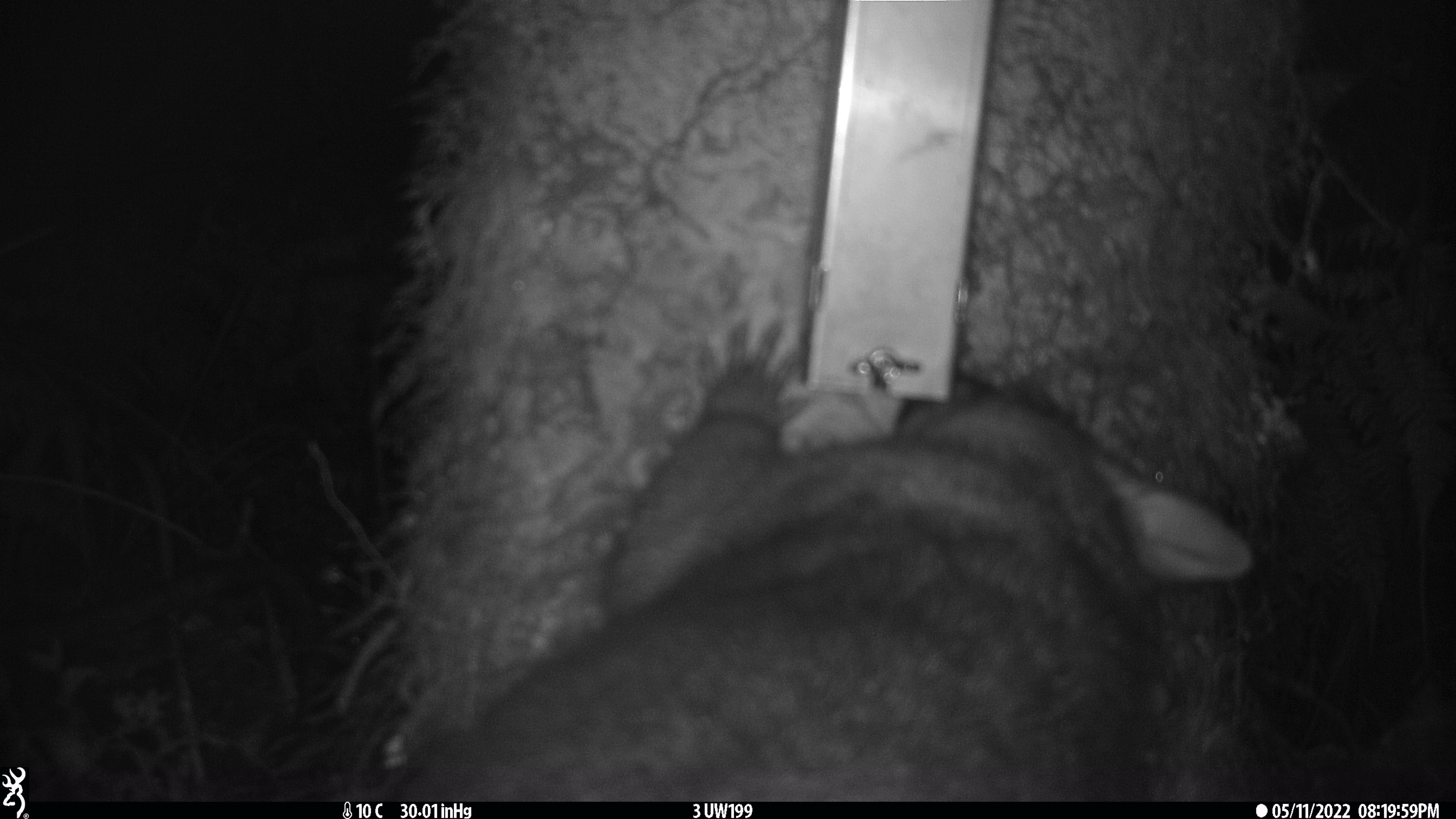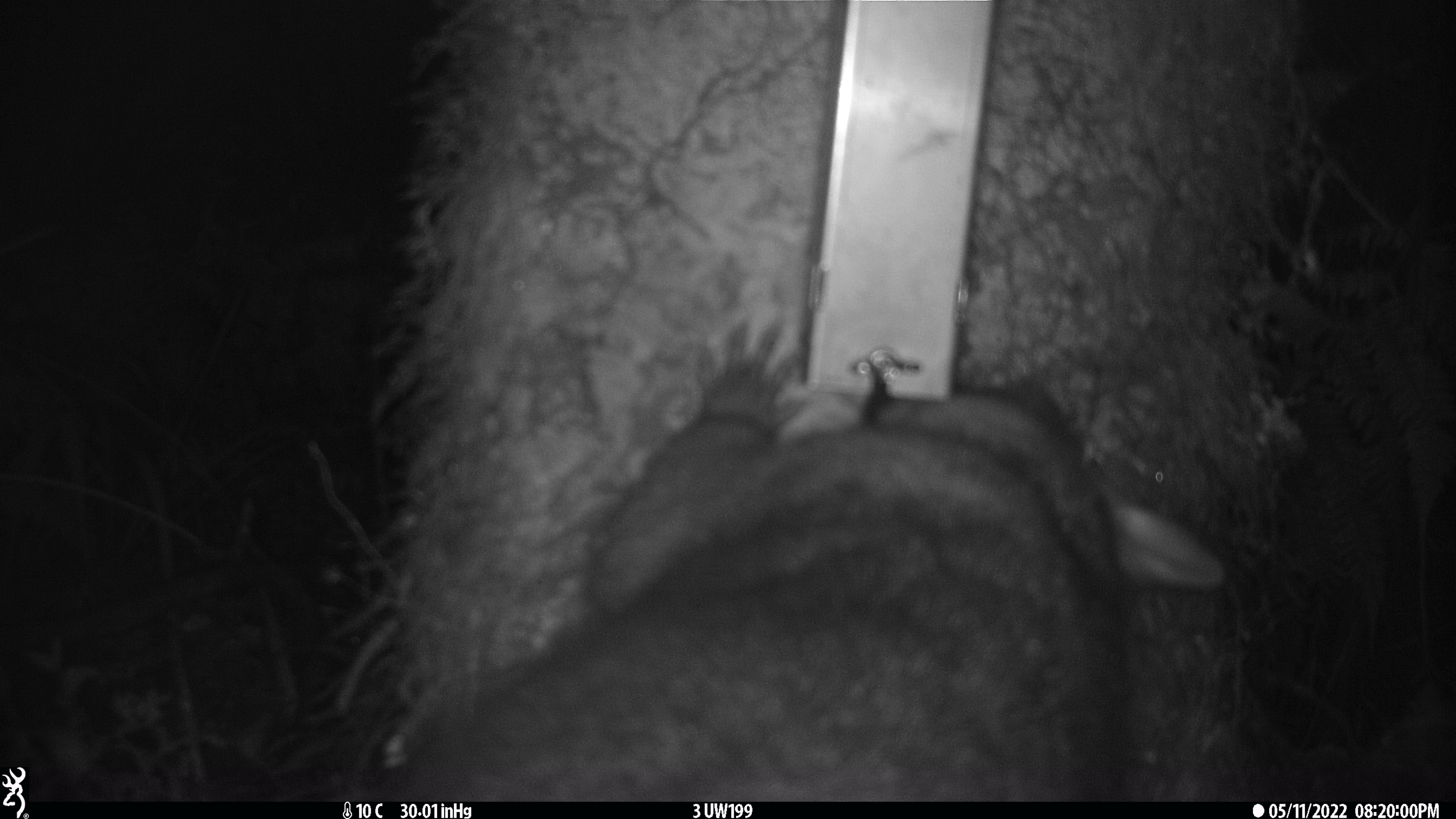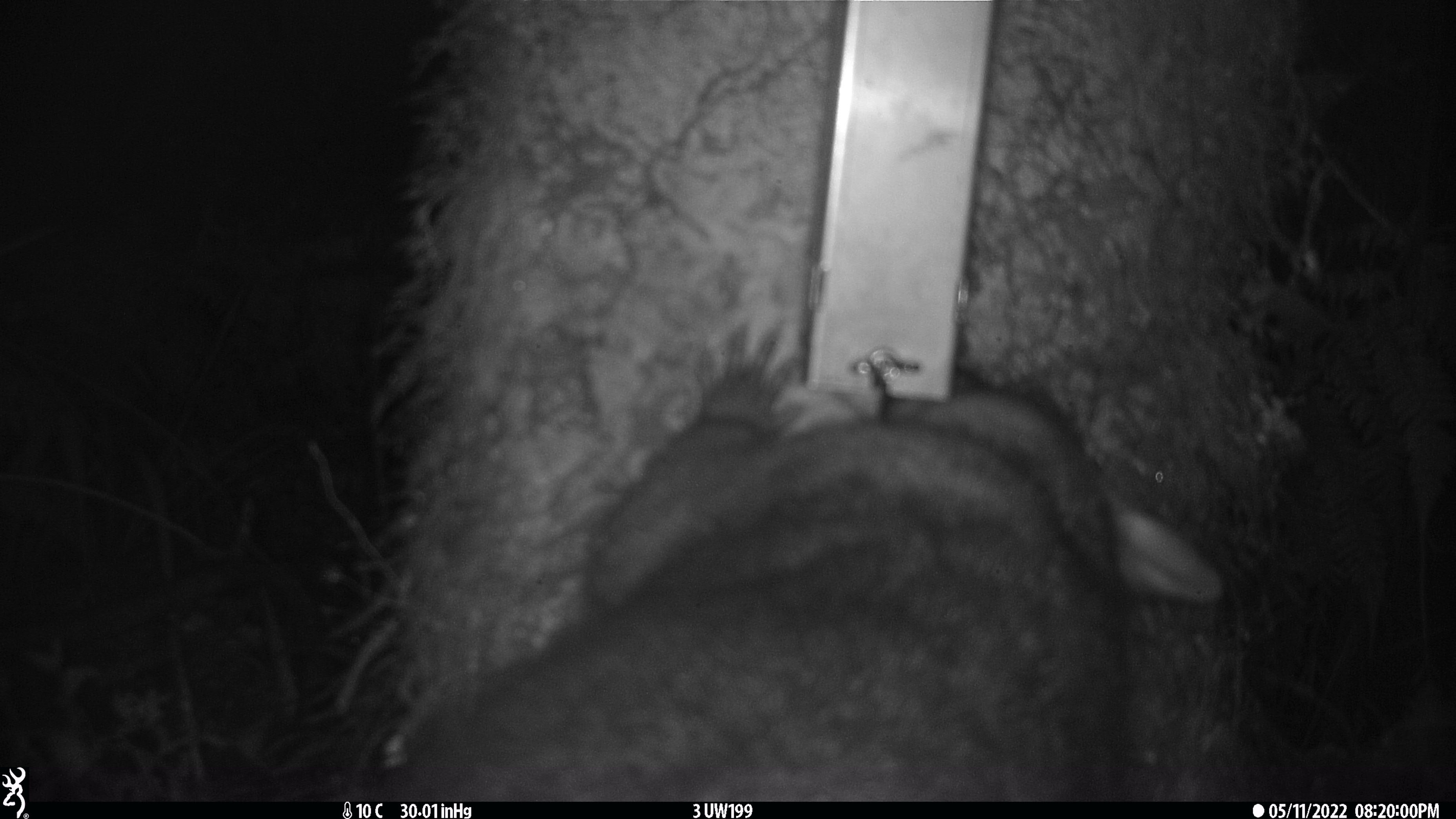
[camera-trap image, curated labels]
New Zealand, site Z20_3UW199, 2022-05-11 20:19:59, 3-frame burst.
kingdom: Animalia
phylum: Chordata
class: Mammalia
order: Diprotodontia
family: Phalangeridae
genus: Trichosurus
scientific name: Trichosurus vulpecula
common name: common brushtail possum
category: possum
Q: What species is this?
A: Possum (common brushtail possum) (Trichosurus vulpecula).